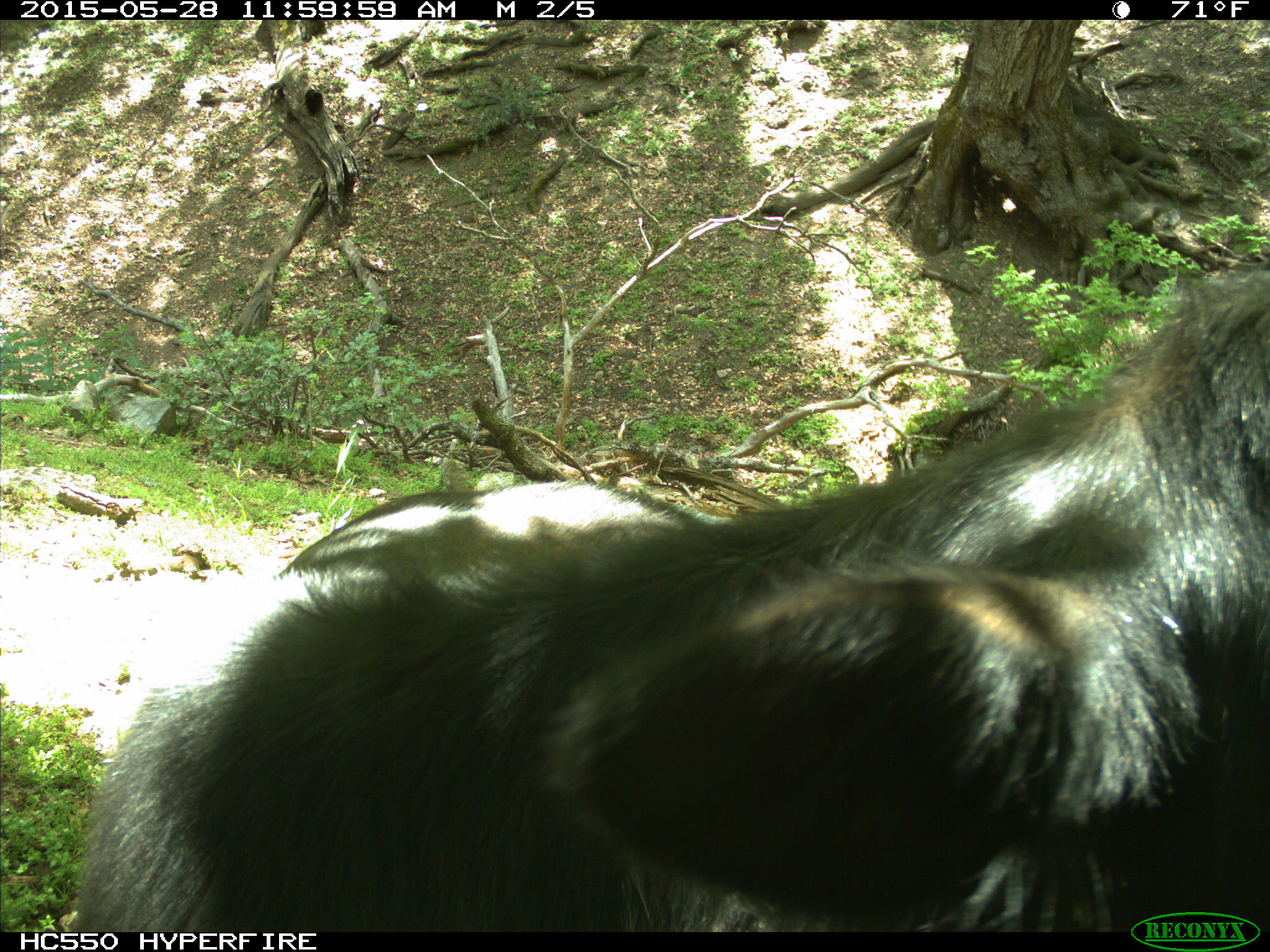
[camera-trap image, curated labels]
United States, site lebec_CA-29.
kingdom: Animalia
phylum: Chordata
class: Mammalia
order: Artiodactyla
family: Bovidae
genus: Bos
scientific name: Bos taurus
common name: domestic cow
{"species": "Bos taurus (domestic cow)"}